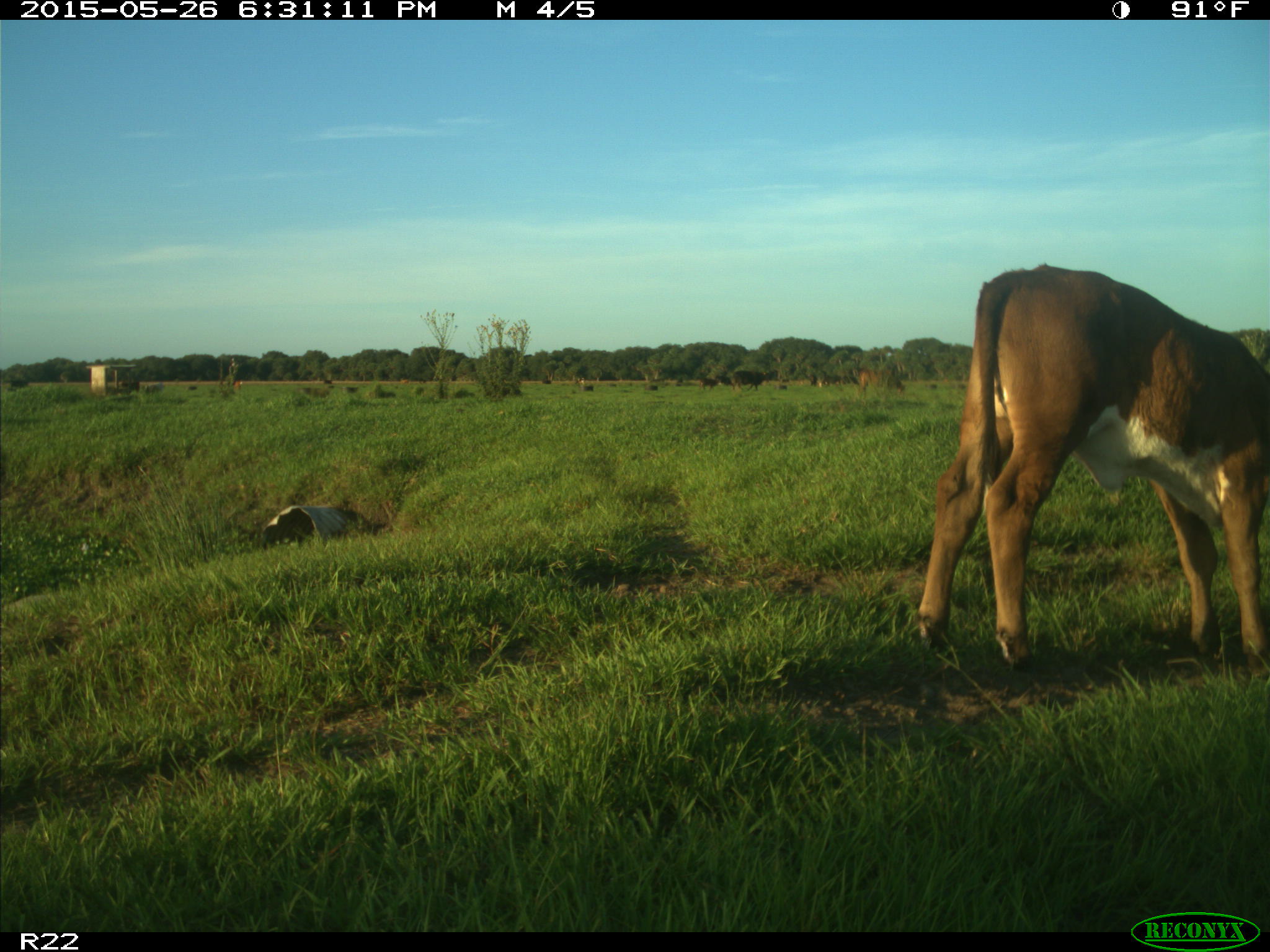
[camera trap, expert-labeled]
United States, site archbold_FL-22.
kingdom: Animalia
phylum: Chordata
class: Mammalia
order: Artiodactyla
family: Bovidae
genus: Bos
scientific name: Bos taurus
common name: domestic cow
Bos taurus (domestic cow).